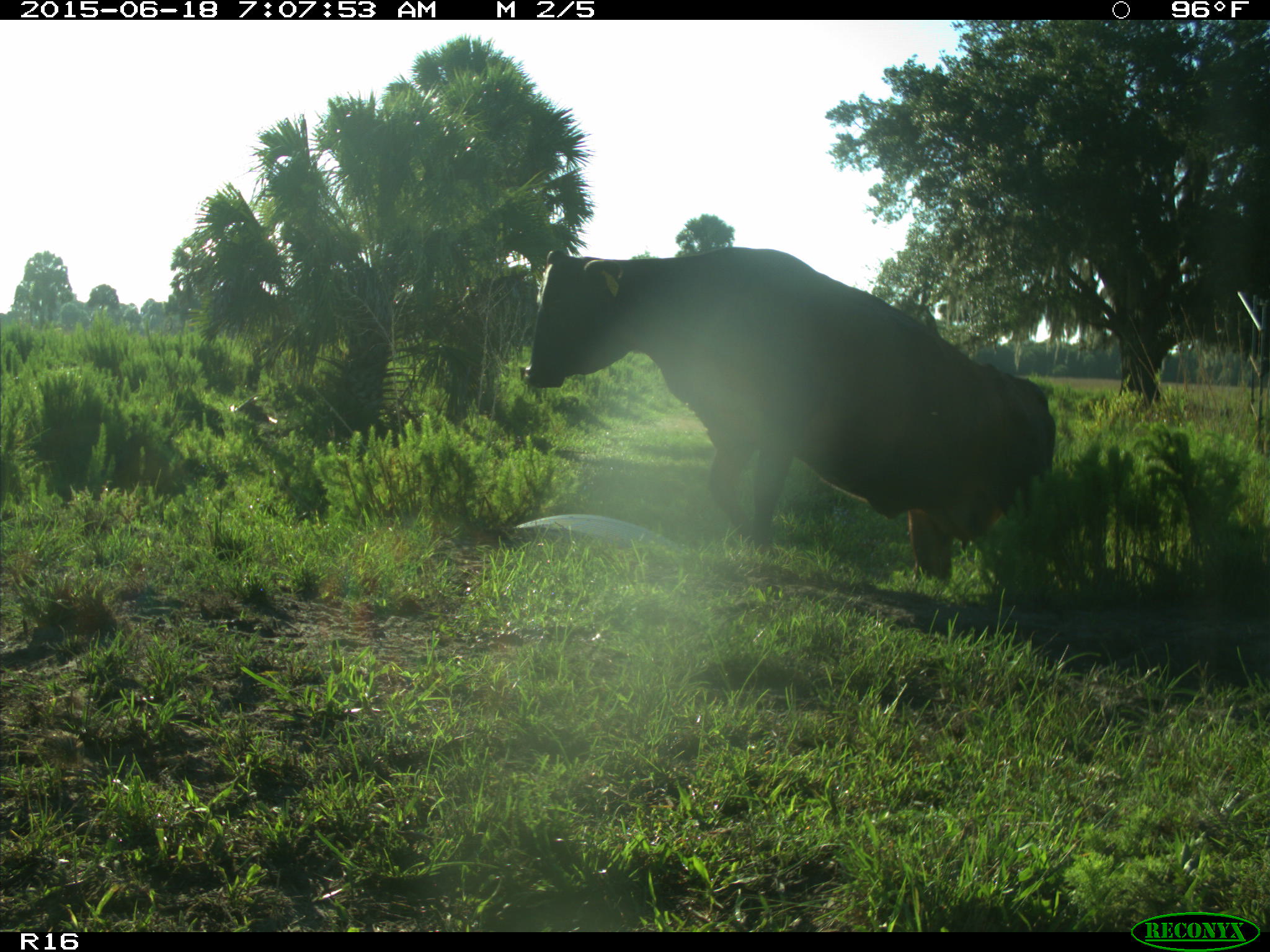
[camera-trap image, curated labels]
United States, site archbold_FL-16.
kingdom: Animalia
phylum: Chordata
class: Mammalia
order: Artiodactyla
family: Bovidae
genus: Bos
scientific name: Bos taurus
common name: domestic cow